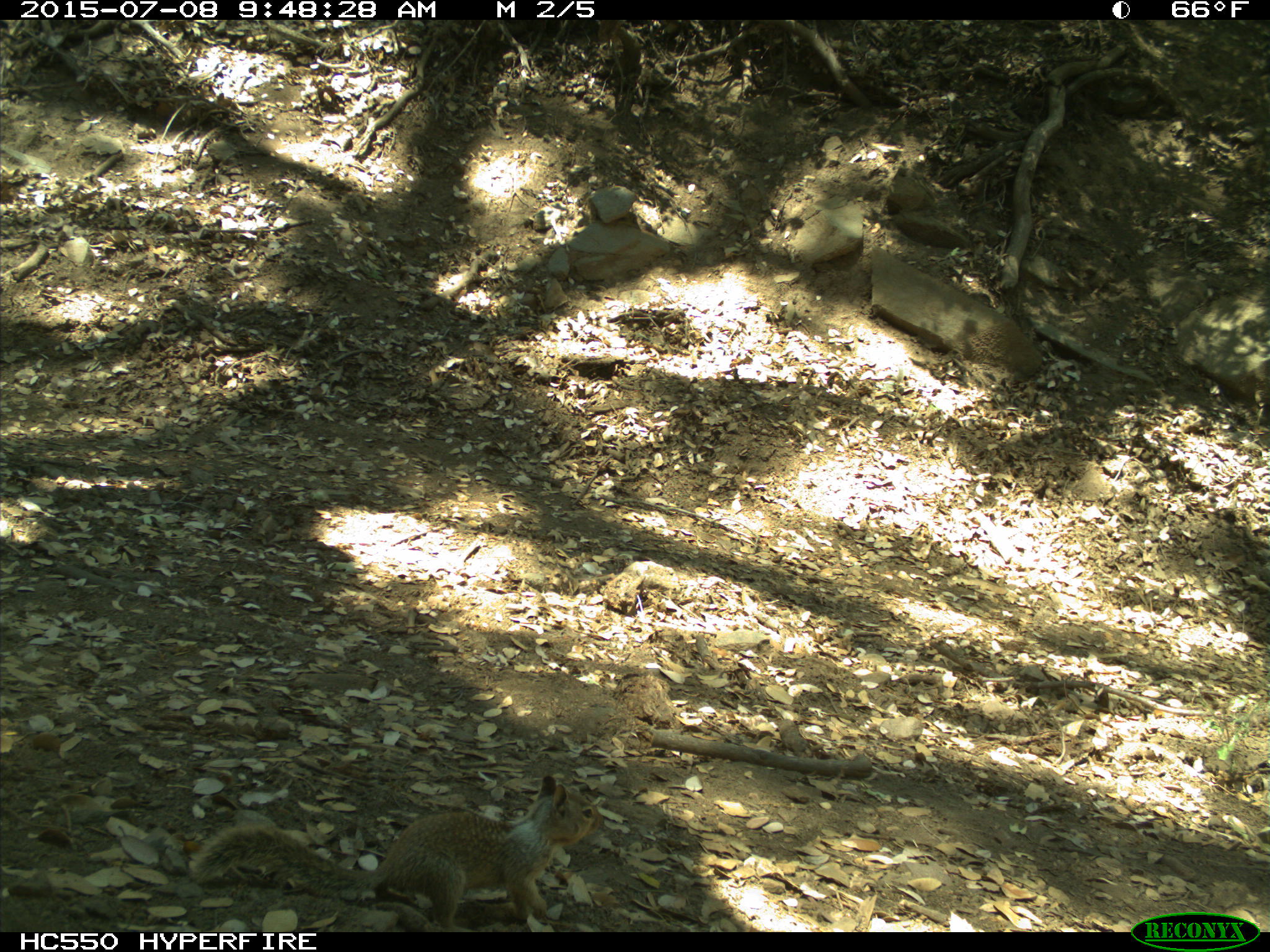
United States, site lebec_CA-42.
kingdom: Animalia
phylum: Chordata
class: Mammalia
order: Rodentia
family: Sciuridae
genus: Otospermophilus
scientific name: Otospermophilus beecheyi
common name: california ground squirrel